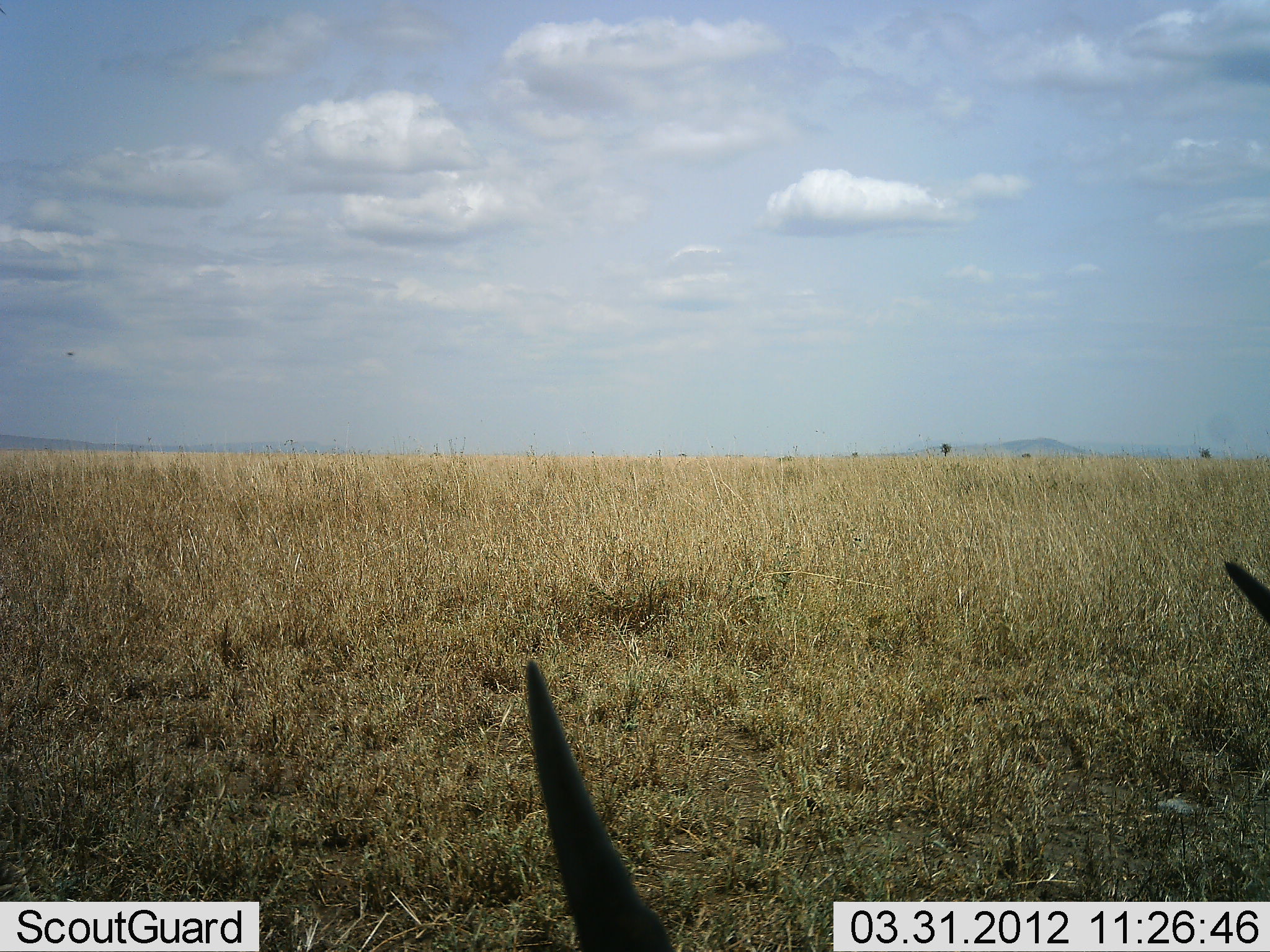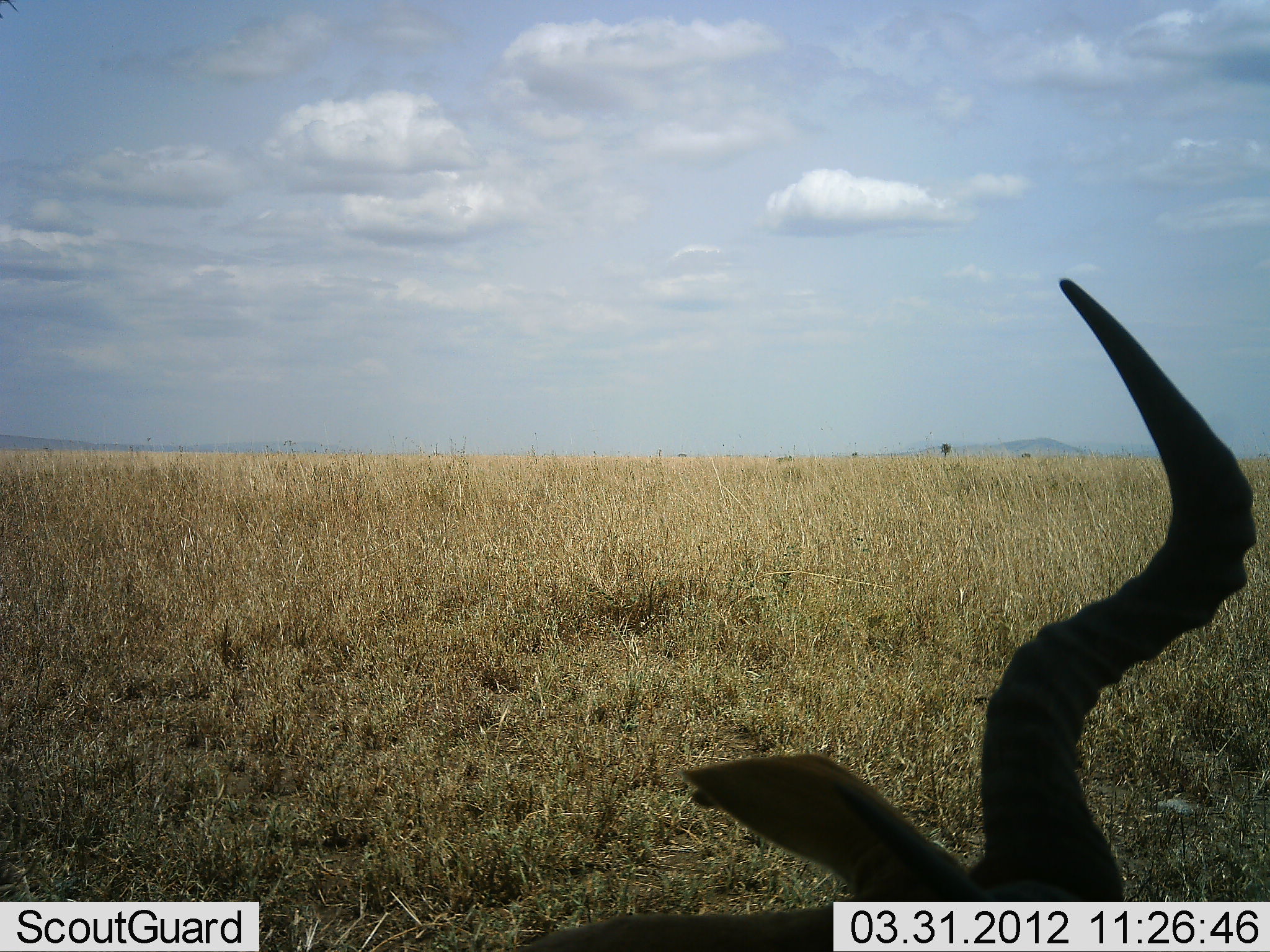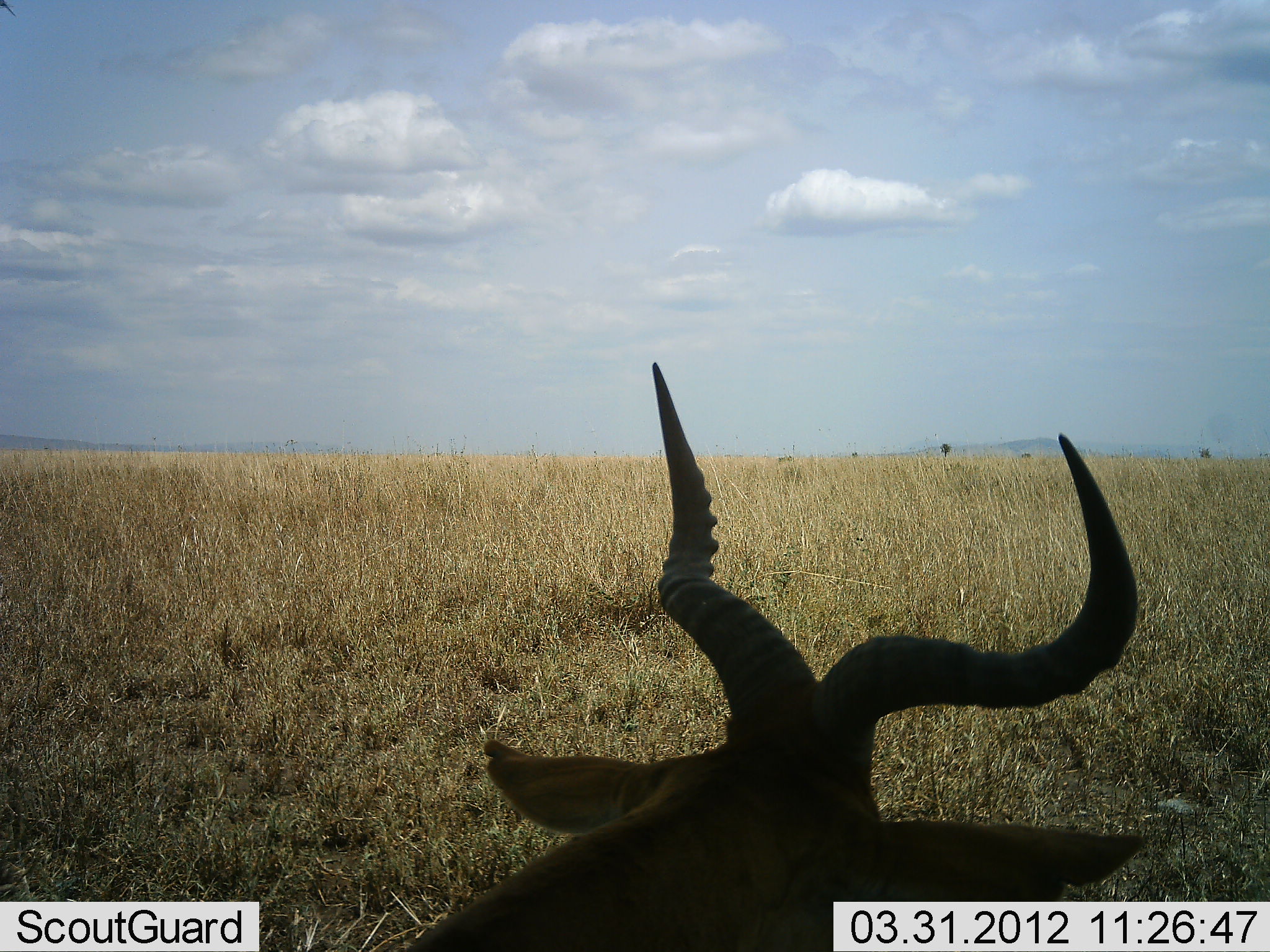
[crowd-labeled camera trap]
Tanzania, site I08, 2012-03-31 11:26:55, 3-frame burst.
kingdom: Animalia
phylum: Chordata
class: Mammalia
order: Artiodactyla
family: Bovidae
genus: Alcelaphus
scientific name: Alcelaphus buselaphus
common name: hartebeest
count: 1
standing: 22%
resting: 67%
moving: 6%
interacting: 6%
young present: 0%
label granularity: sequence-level